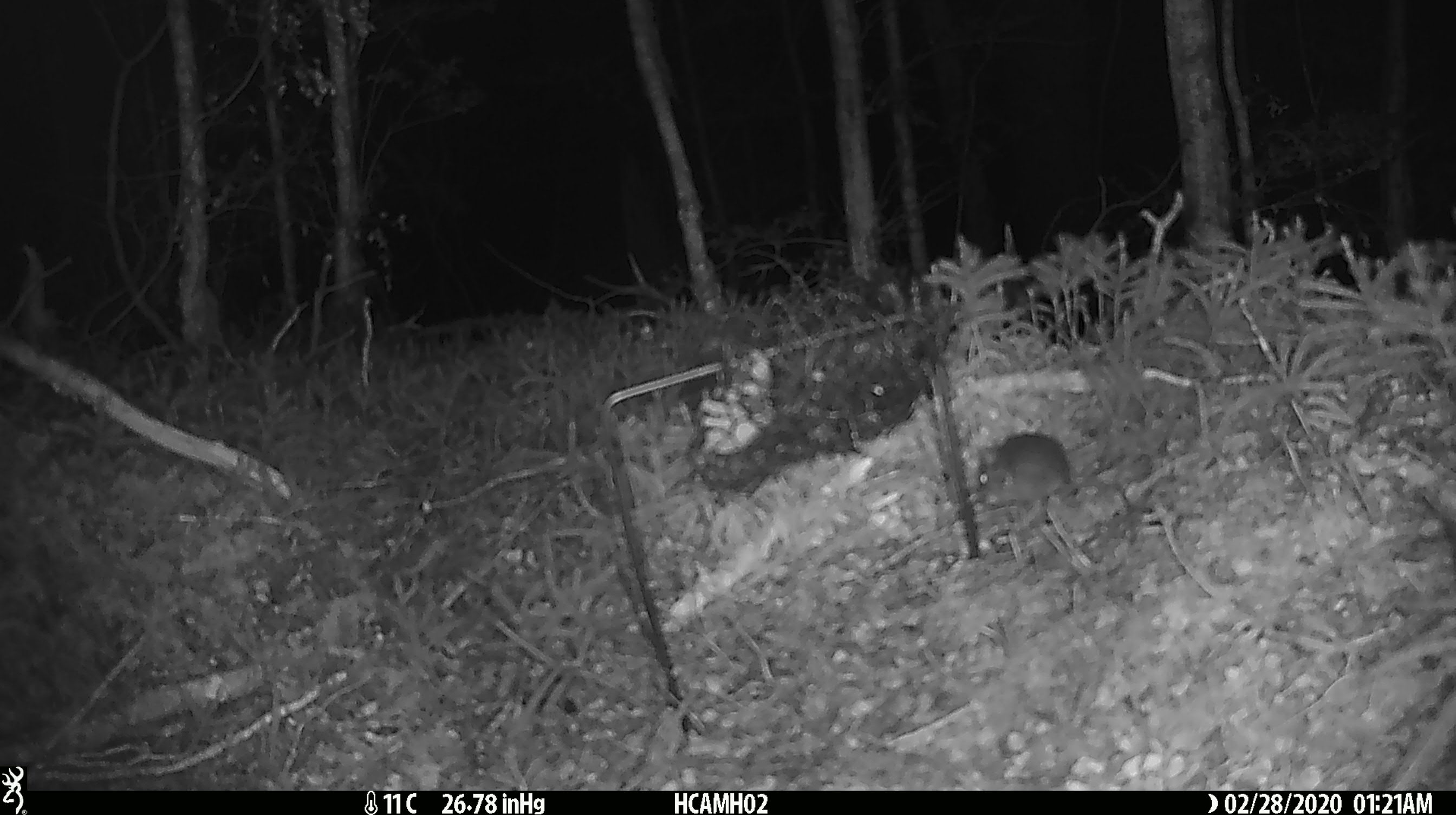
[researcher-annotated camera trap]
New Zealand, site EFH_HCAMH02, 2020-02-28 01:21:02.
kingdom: Animalia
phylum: Chordata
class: Mammalia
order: Rodentia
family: Muridae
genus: Mus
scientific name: Mus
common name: mouse